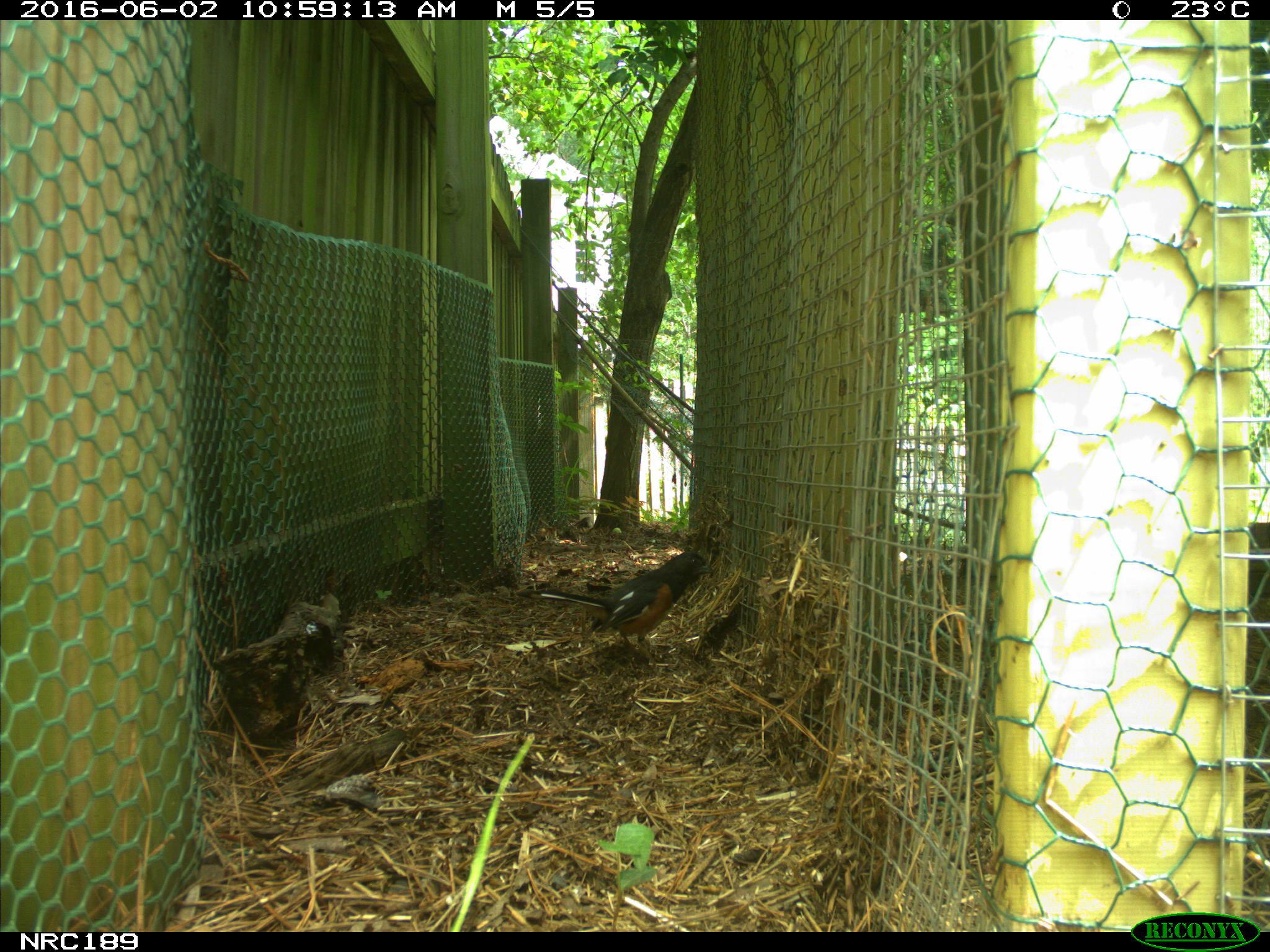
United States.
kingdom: Animalia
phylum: Chordata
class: Aves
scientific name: Aves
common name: bird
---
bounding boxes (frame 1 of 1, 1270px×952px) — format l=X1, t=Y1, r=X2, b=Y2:
Bird: l=528, t=537, r=715, b=656